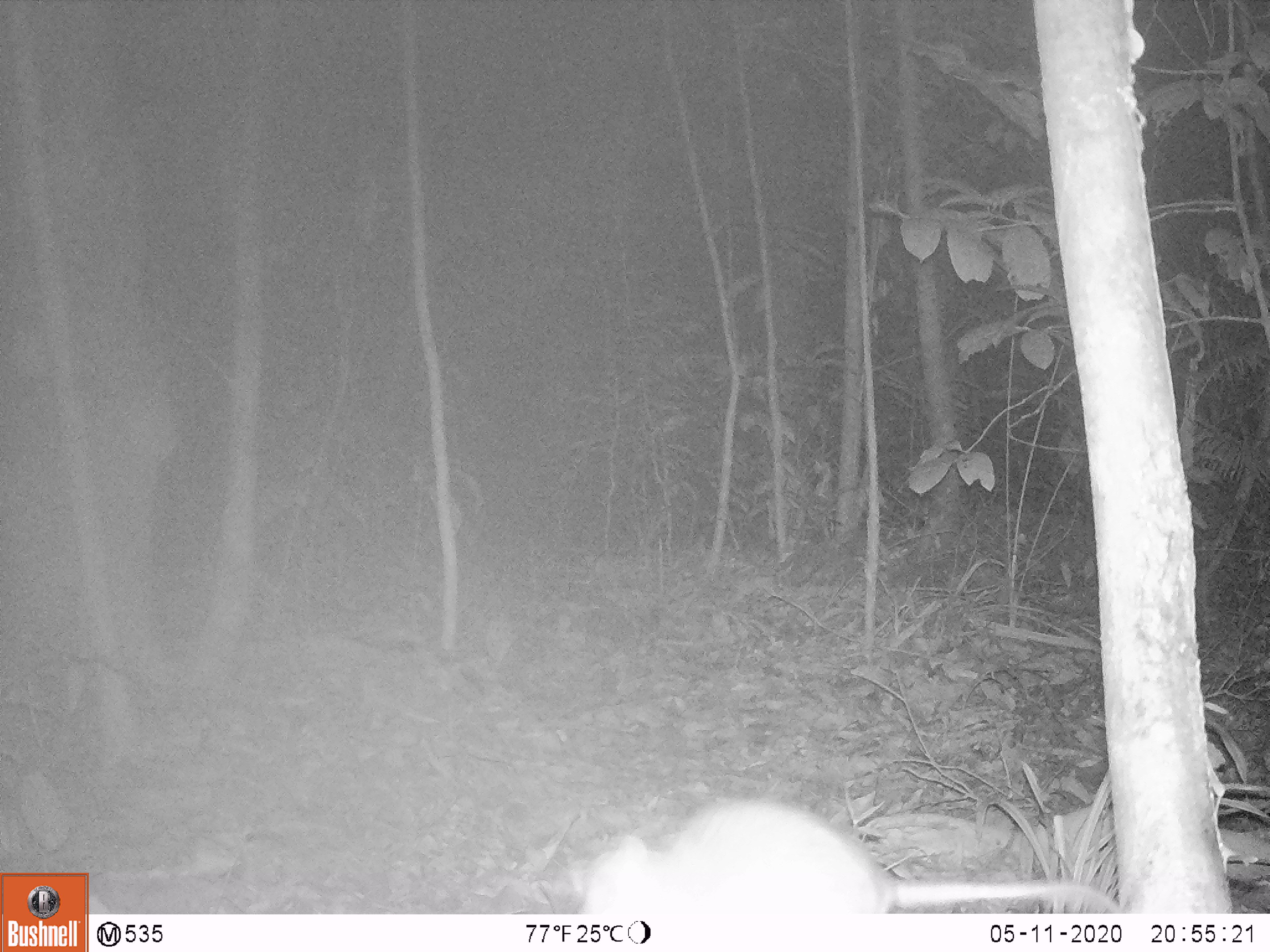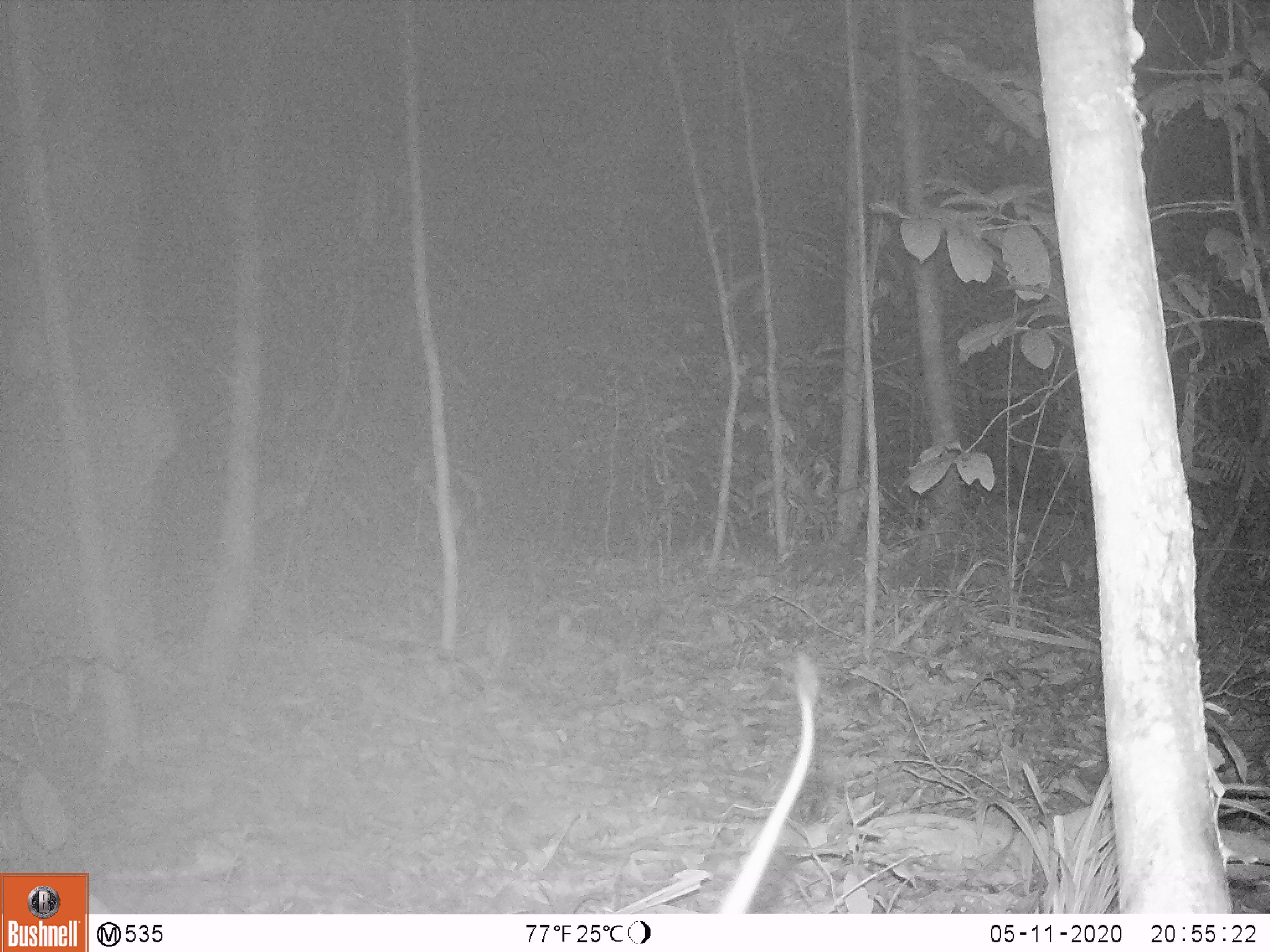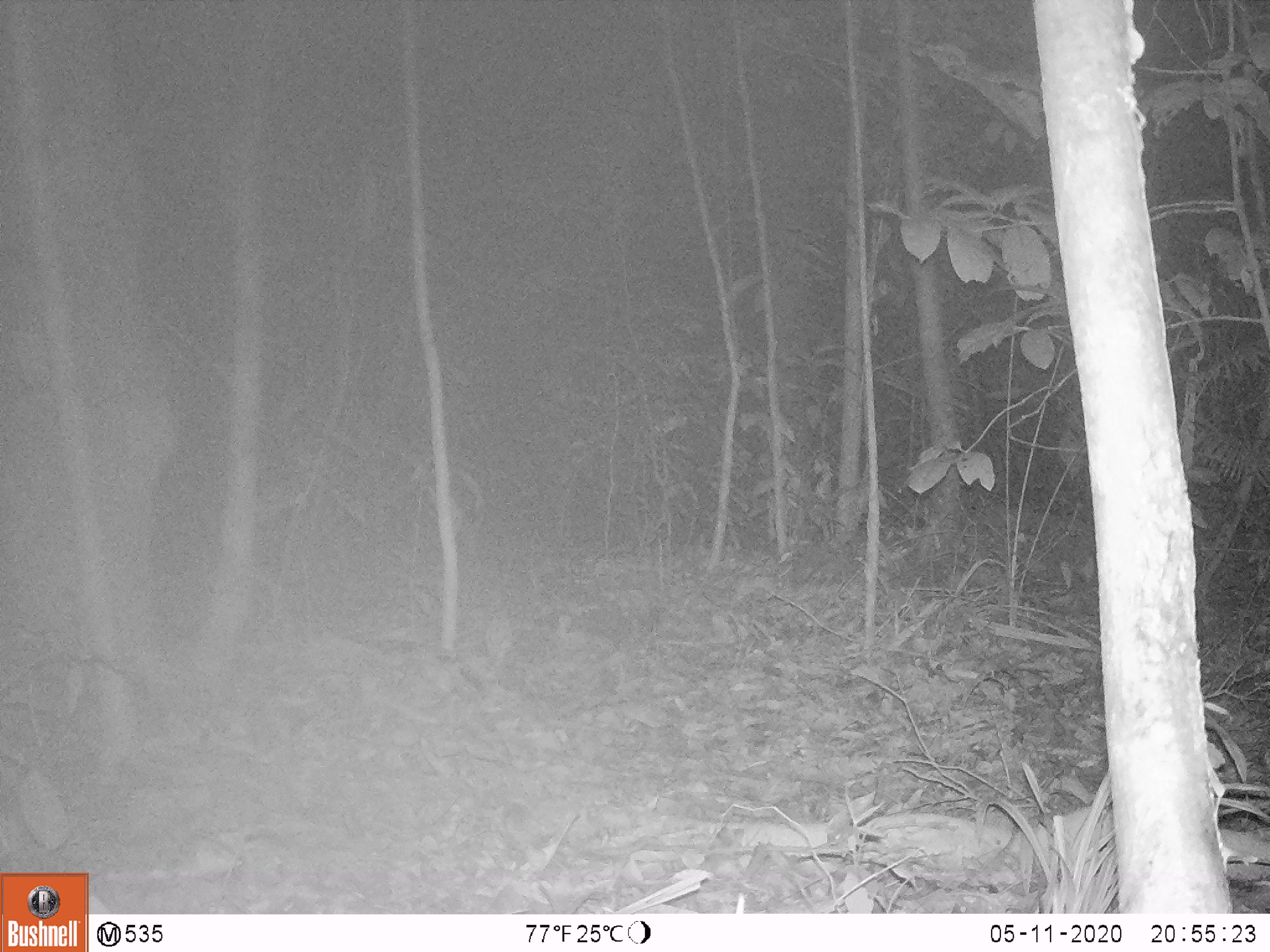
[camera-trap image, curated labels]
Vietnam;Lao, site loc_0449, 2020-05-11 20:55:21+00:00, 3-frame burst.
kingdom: Animalia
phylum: Chordata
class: Mammalia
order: Rodentia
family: Muridae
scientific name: Muridae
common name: old-world mice and rats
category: unidentified murid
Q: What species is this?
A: Unidentified murid (old-world mice and rats) (Muridae).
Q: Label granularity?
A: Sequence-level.